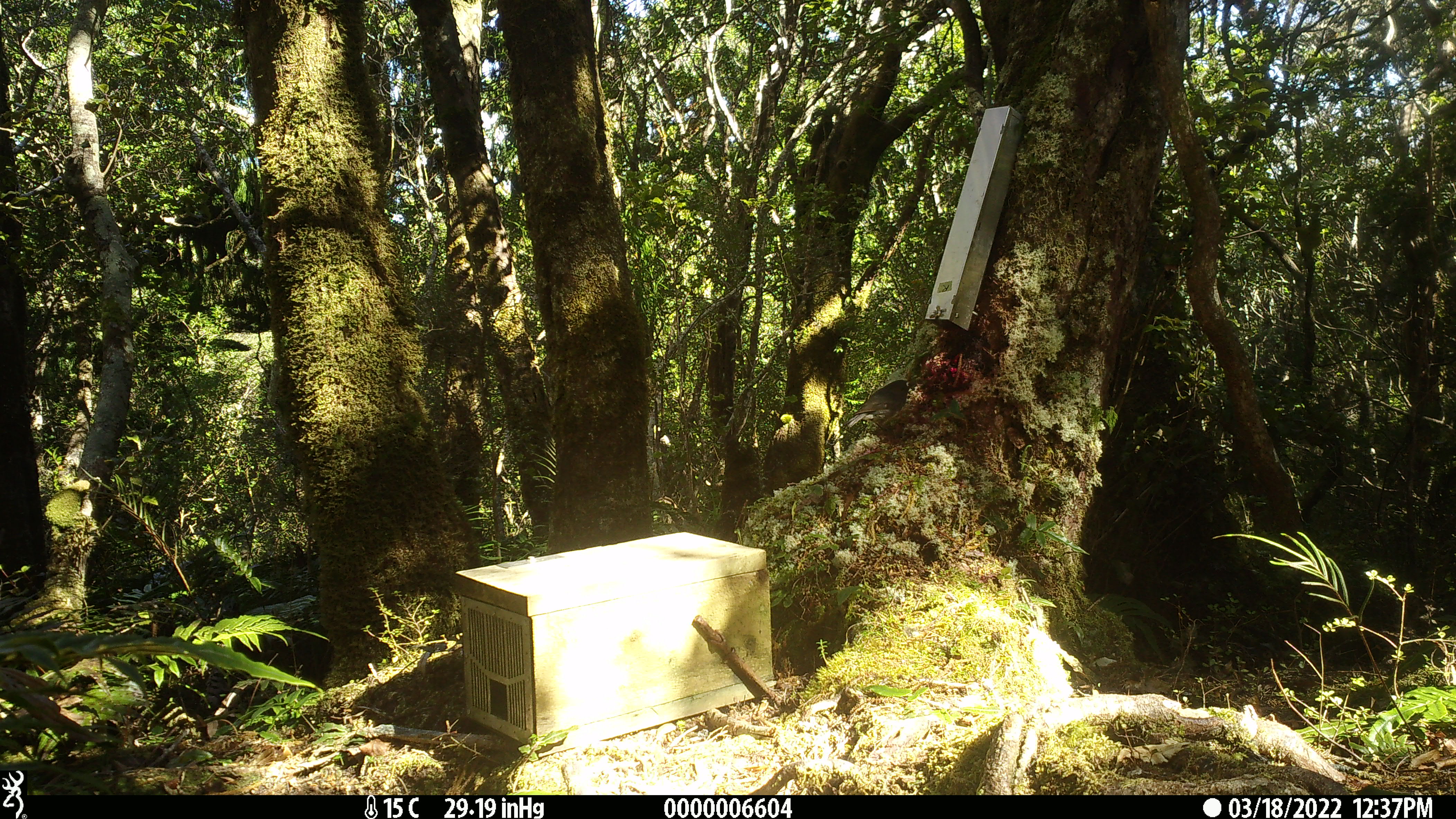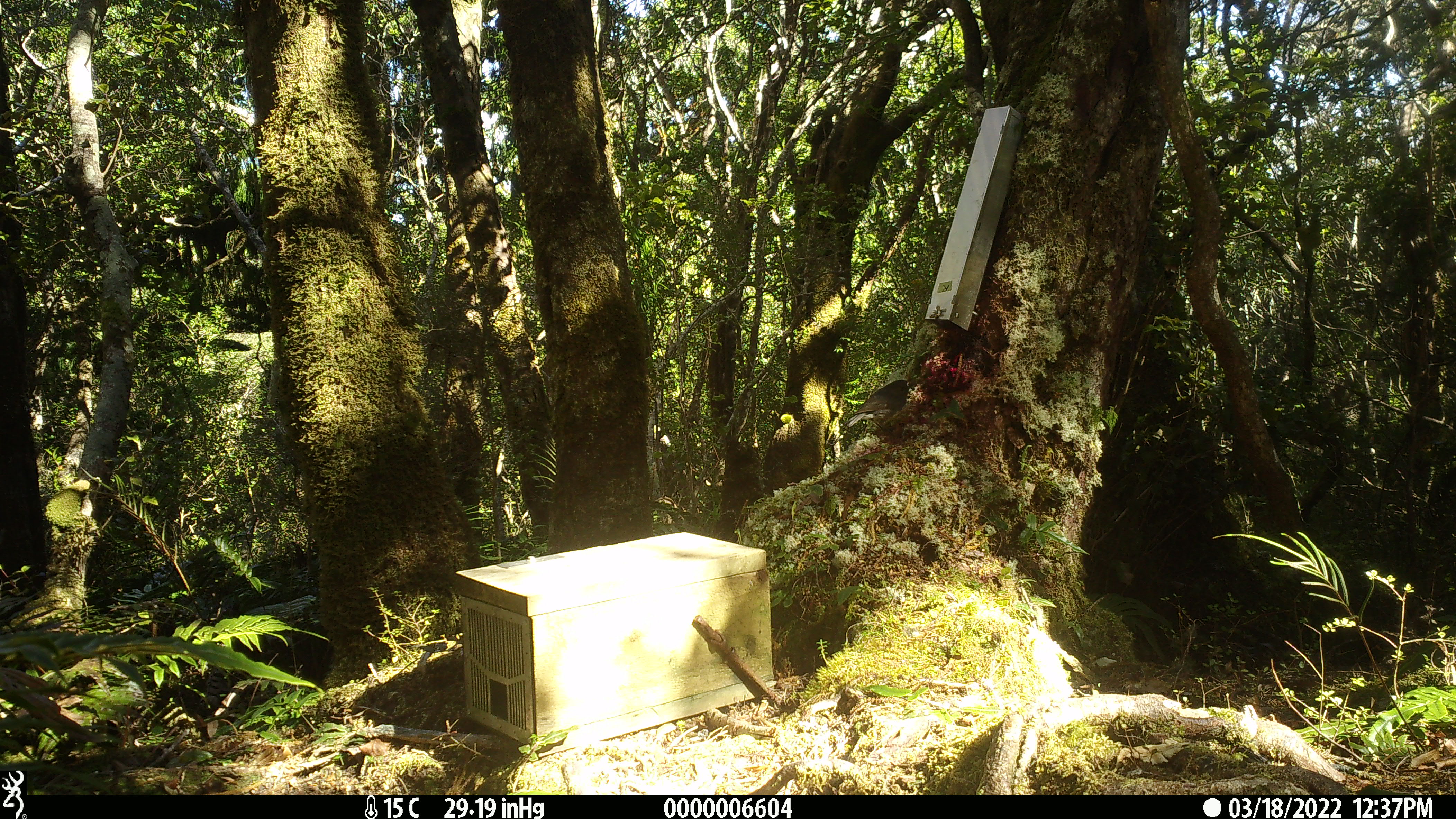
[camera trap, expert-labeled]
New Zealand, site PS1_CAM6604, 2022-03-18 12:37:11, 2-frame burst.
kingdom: Animalia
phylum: Chordata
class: Aves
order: Passeriformes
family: Petroicidae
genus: Petroica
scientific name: Petroica australis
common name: new zealand robin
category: robin